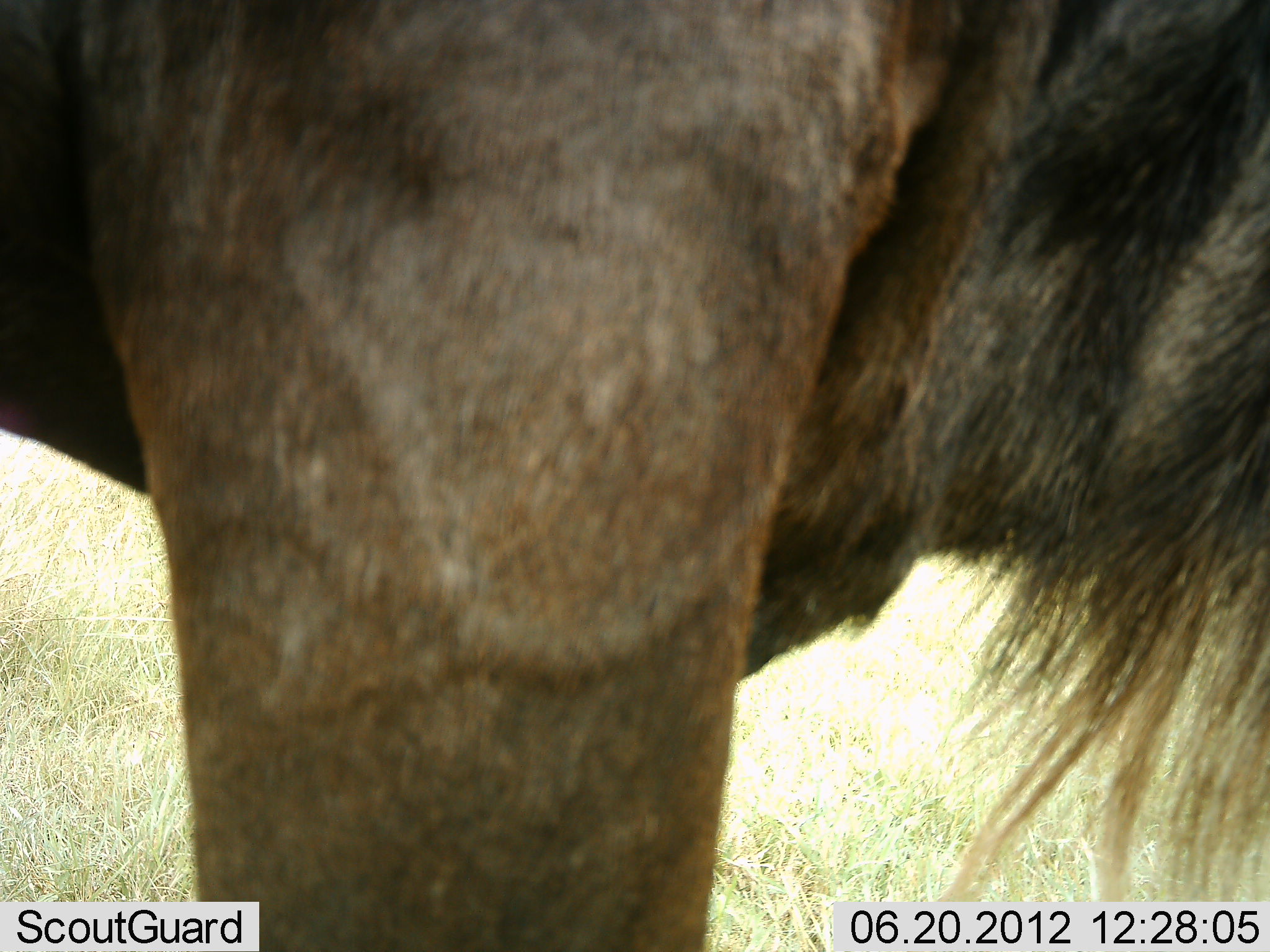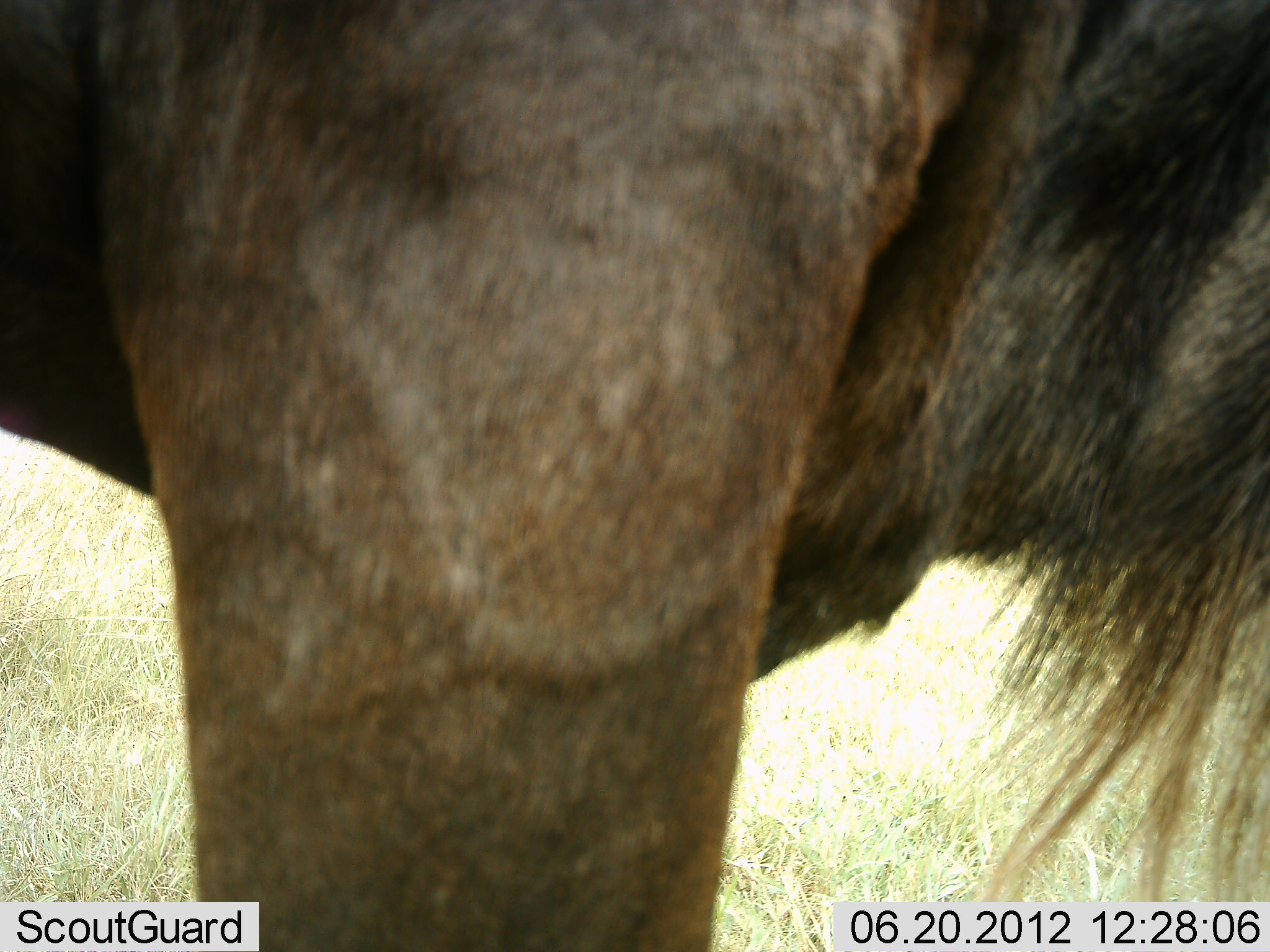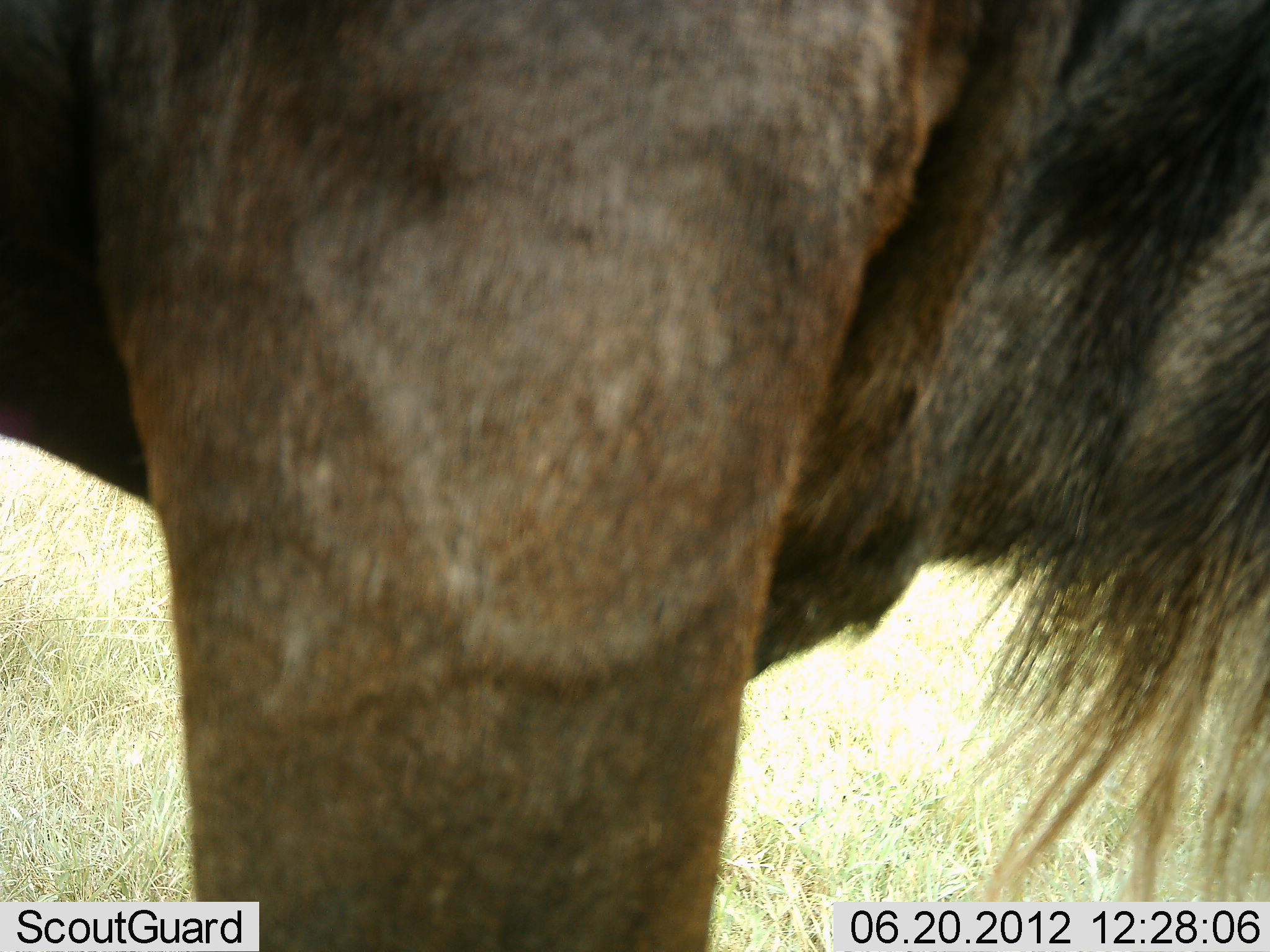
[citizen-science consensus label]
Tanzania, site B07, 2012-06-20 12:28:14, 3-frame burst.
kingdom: Animalia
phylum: Chordata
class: Mammalia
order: Artiodactyla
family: Bovidae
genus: Connochaetes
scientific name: Connochaetes taurinus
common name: blue wildebeest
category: wildebeest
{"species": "wildebeest (blue wildebeest) (Connochaetes taurinus)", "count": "1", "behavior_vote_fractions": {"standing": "100%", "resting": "0%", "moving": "0%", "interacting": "0%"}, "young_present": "0%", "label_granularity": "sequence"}